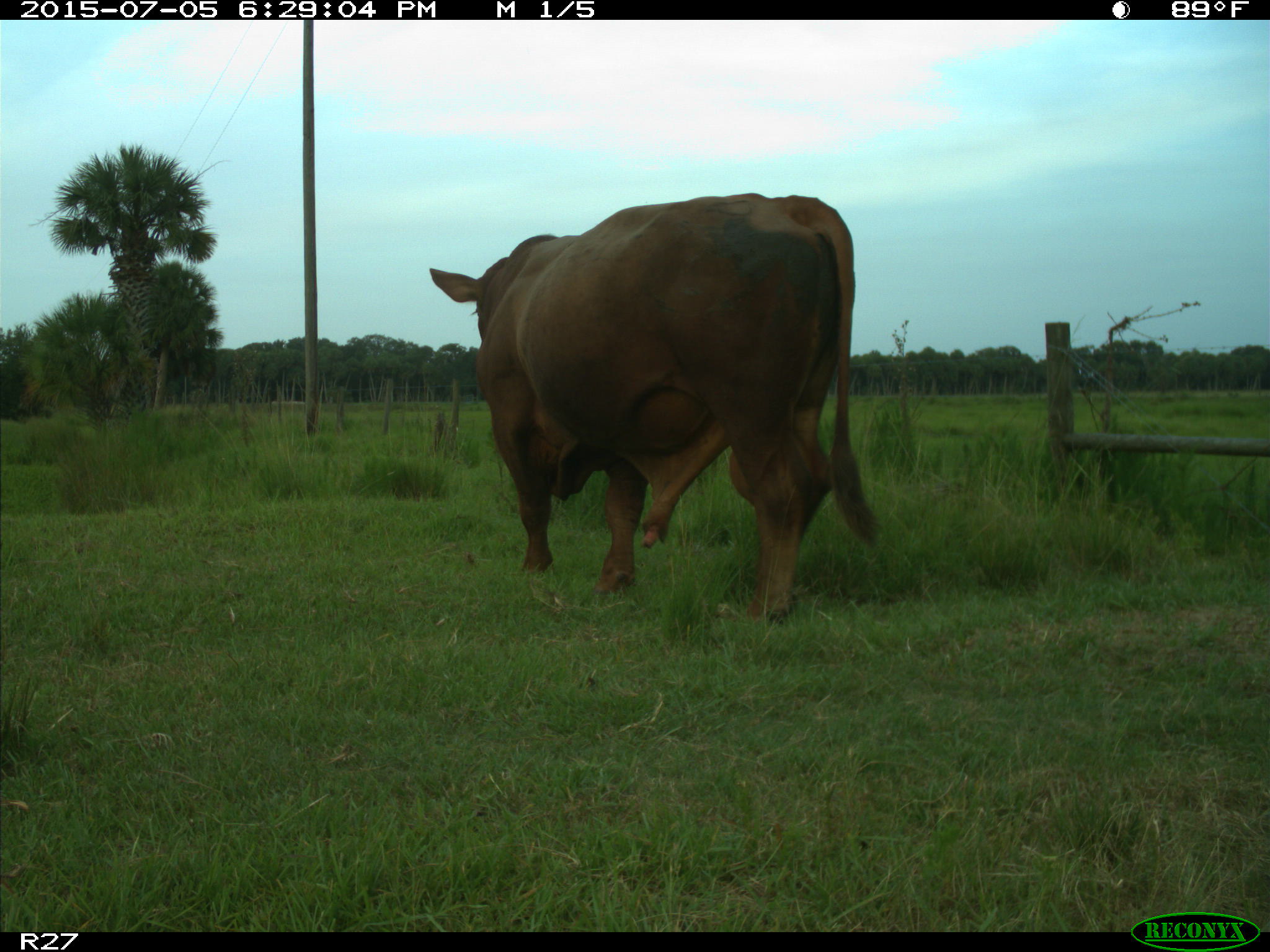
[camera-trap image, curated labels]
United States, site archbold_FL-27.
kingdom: Animalia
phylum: Chordata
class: Mammalia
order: Artiodactyla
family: Bovidae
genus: Bos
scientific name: Bos taurus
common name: domestic cow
Bos taurus (domestic cow).